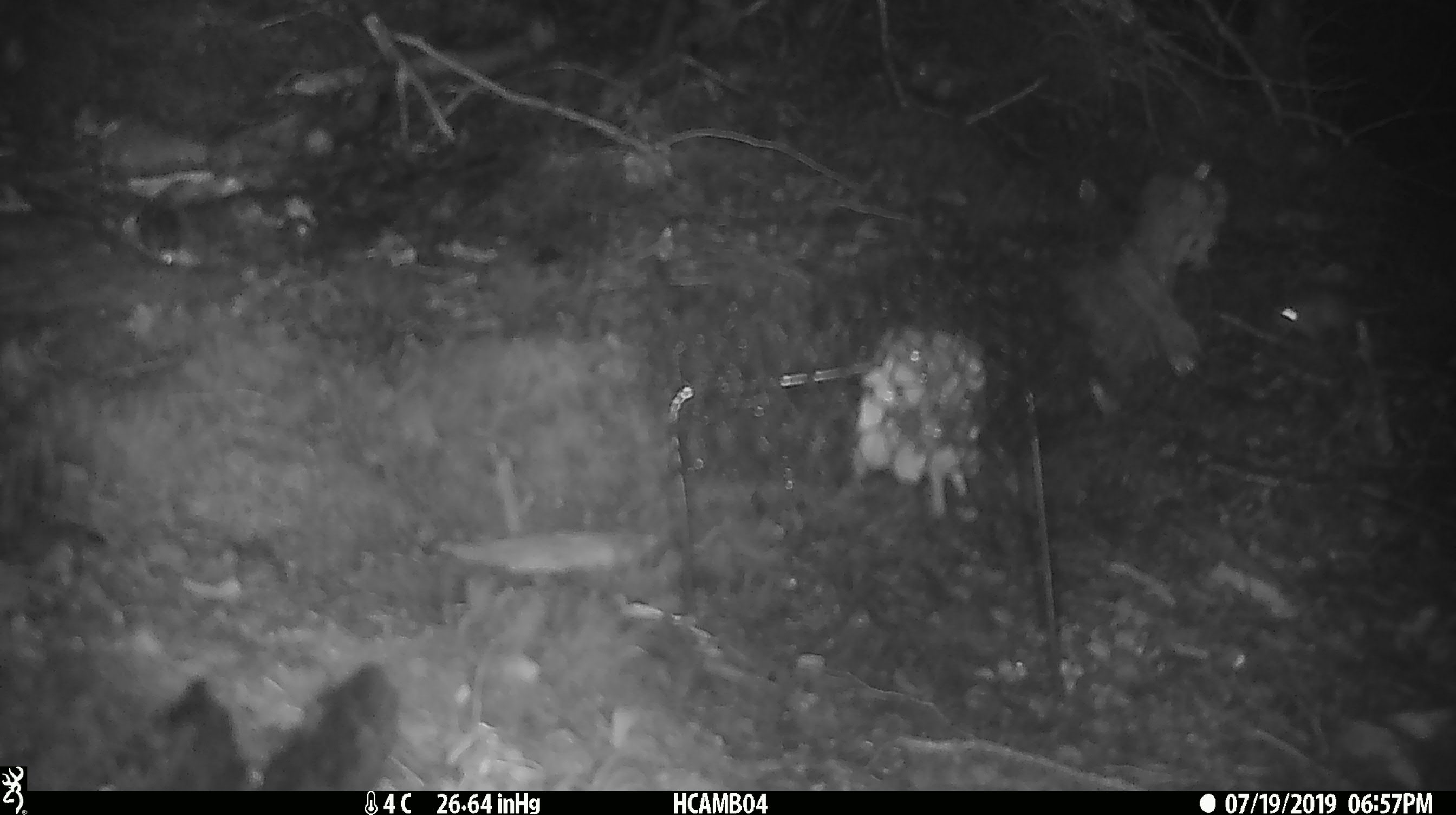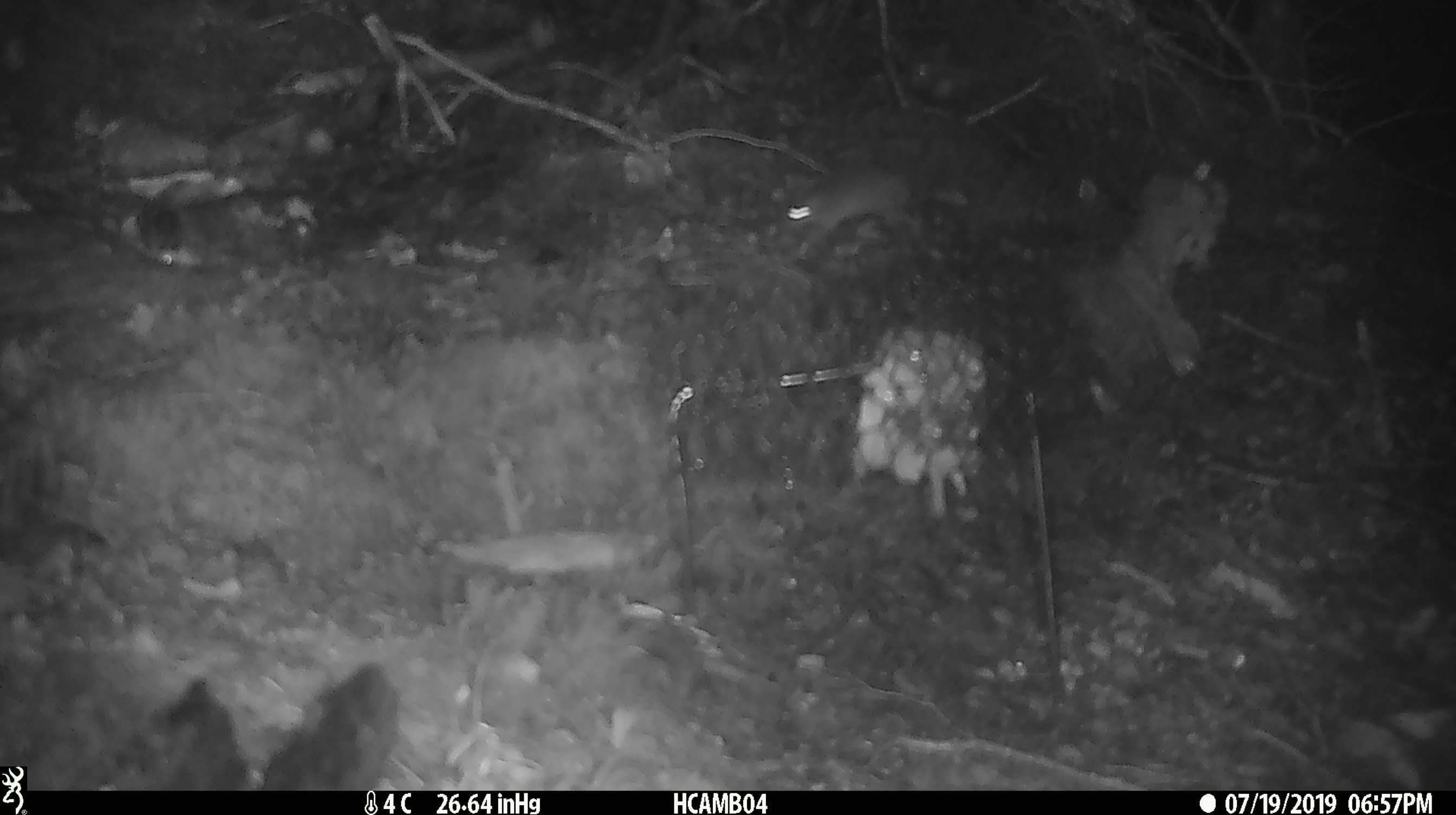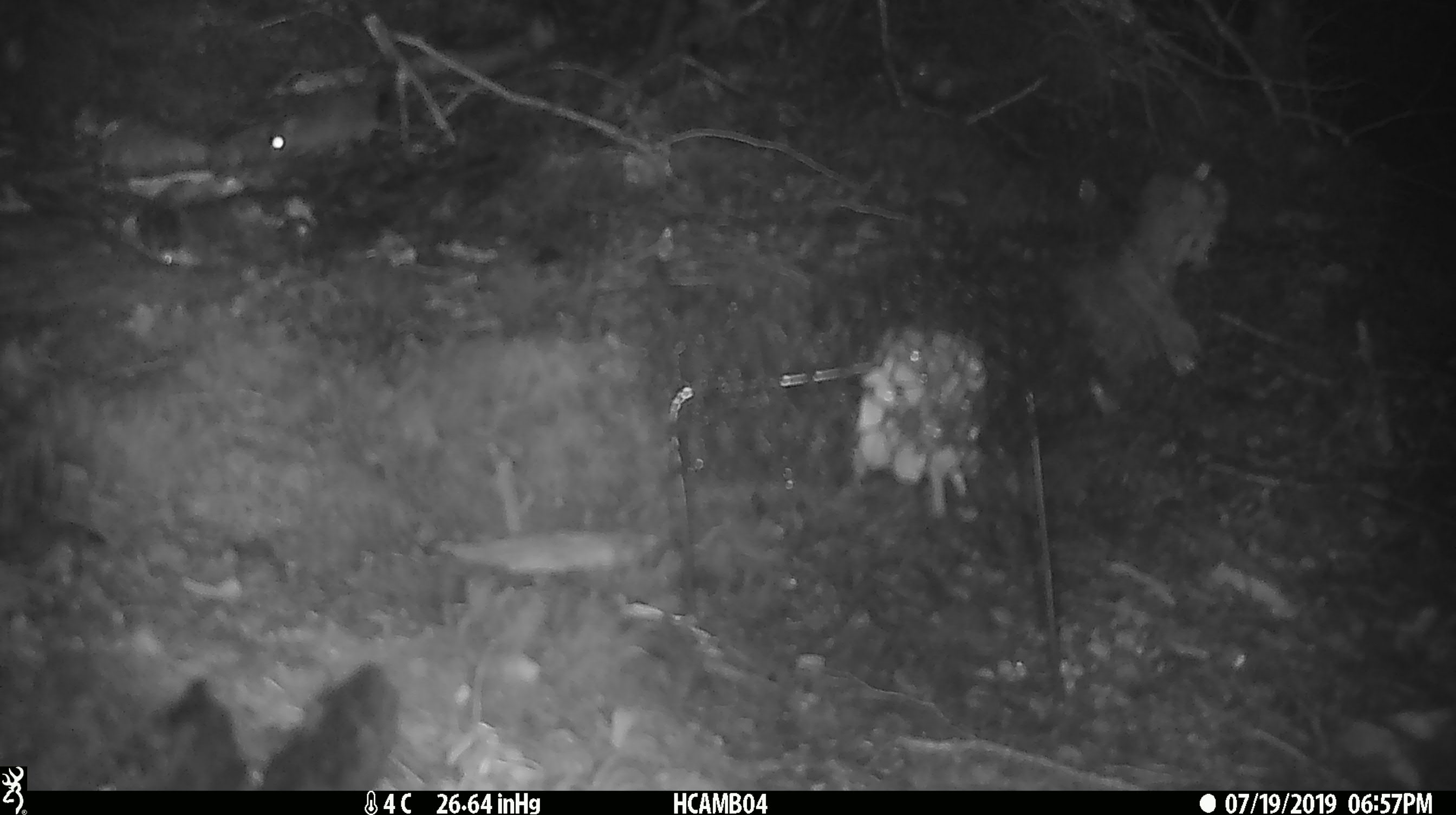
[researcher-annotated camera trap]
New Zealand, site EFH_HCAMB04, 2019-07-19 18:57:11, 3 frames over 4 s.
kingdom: Animalia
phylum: Chordata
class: Mammalia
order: Rodentia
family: Muridae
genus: Mus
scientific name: Mus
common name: mouse